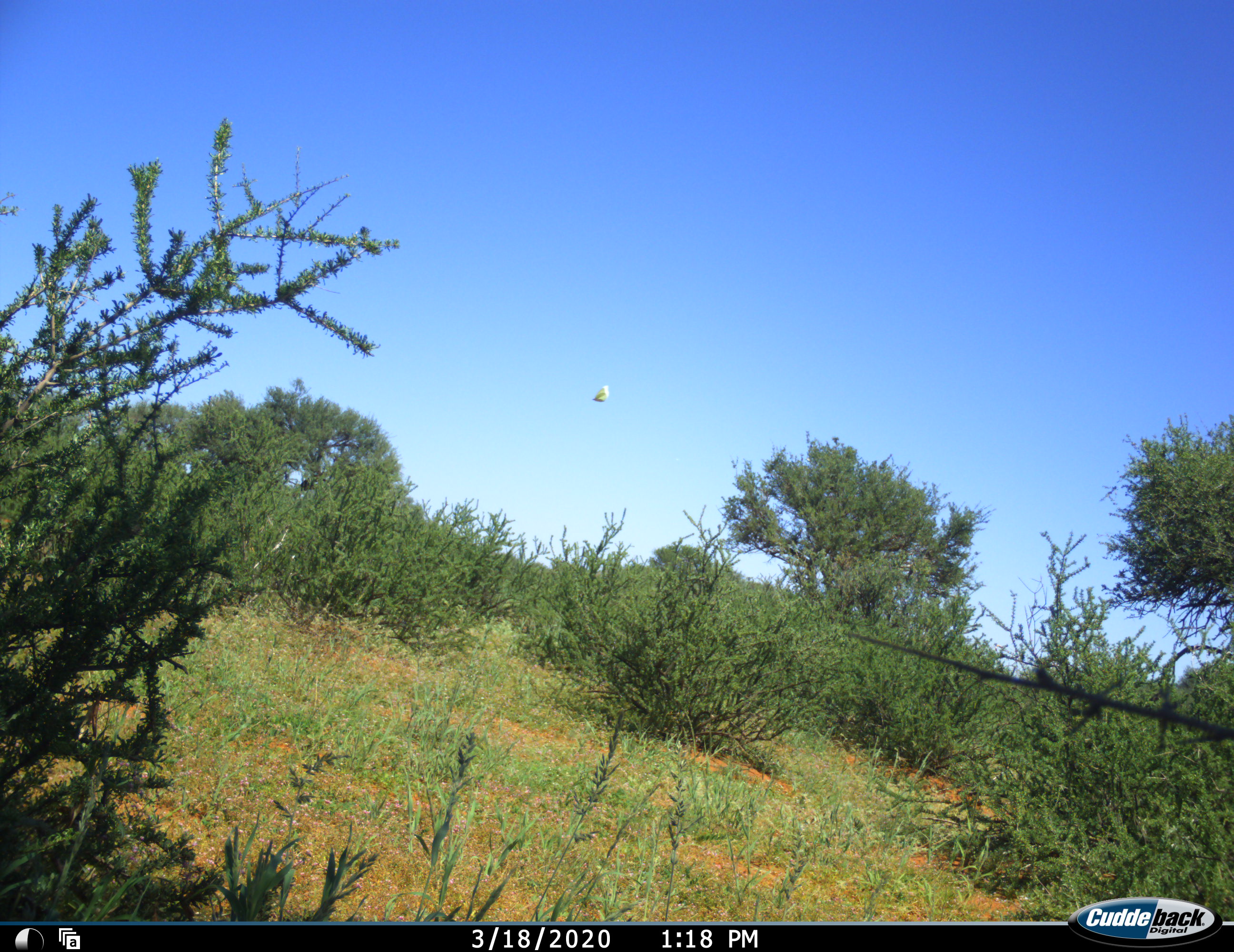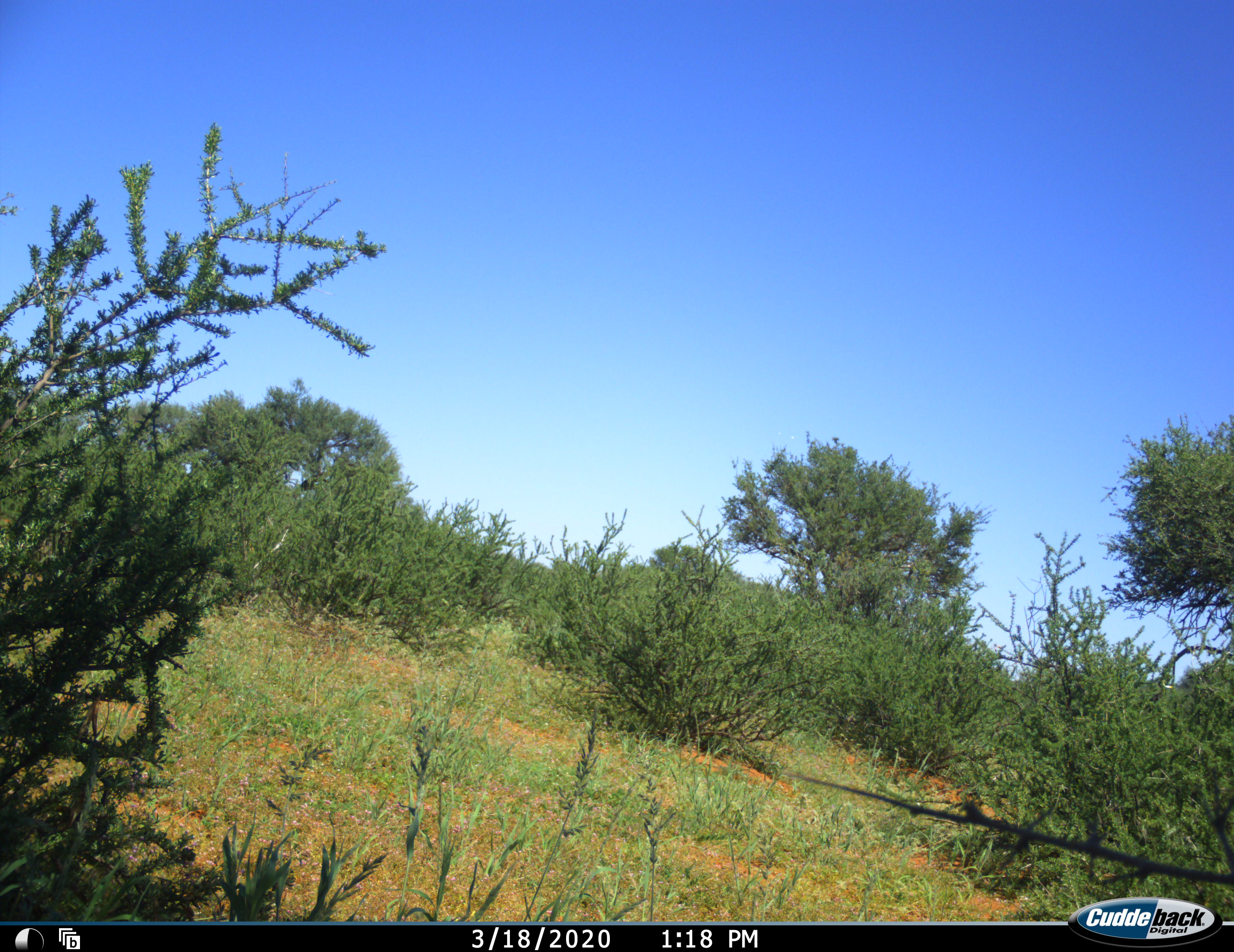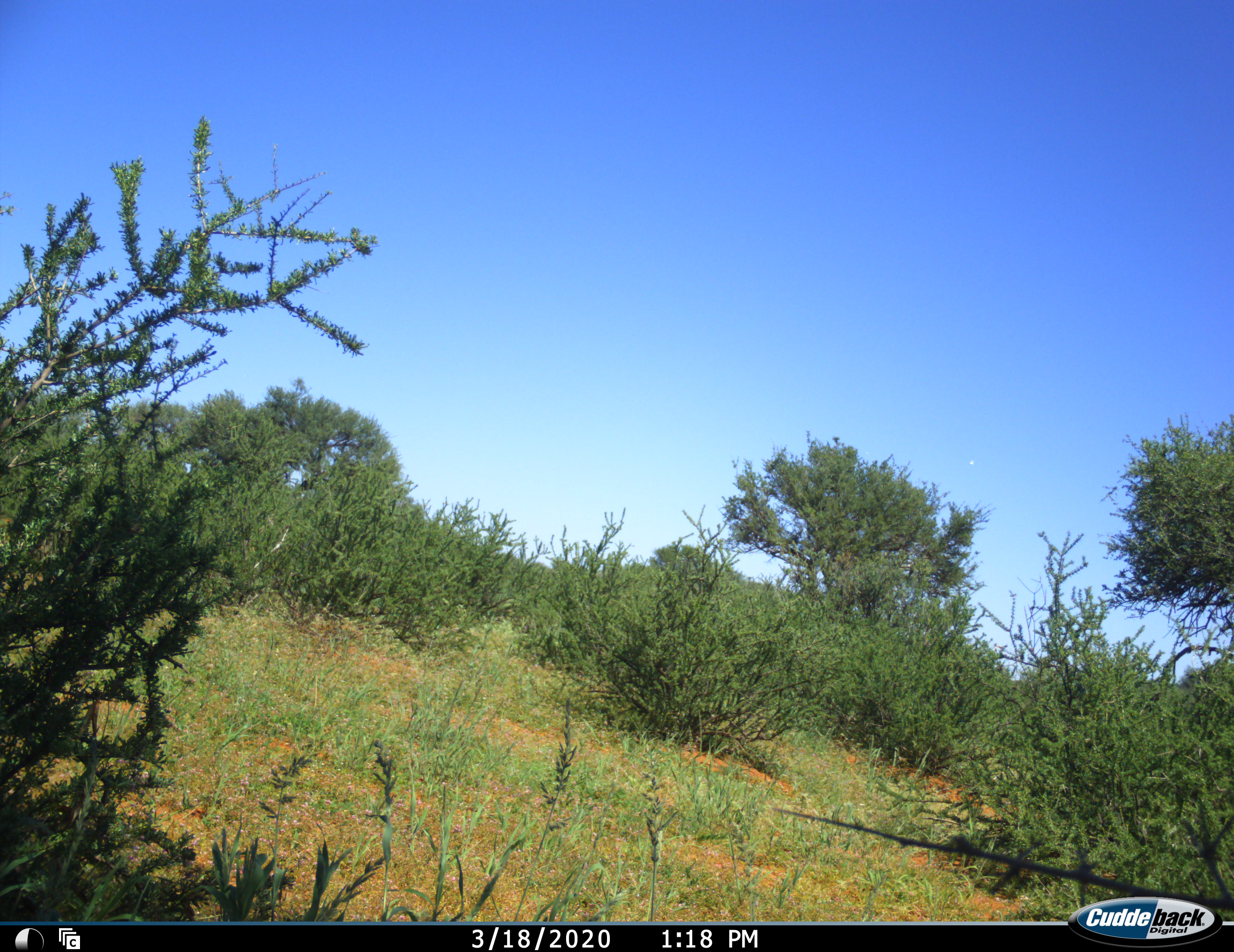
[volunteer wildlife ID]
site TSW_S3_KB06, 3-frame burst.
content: unidentified animal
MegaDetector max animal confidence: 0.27